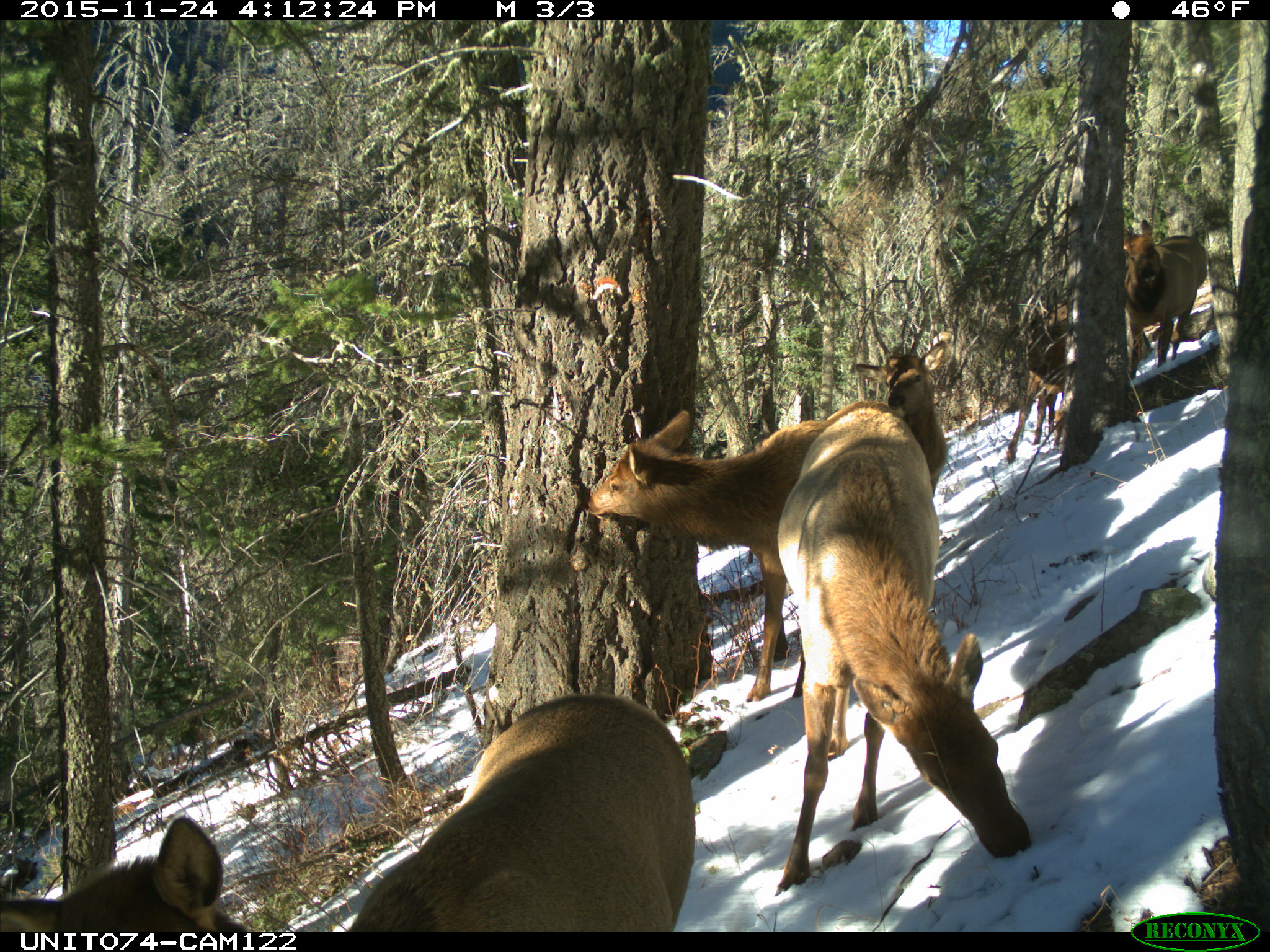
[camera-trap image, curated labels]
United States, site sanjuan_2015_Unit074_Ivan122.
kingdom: Animalia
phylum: Chordata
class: Mammalia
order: Artiodactyla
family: Cervidae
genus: Cervus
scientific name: Cervus elaphus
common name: red deer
Cervus elaphus (red deer).